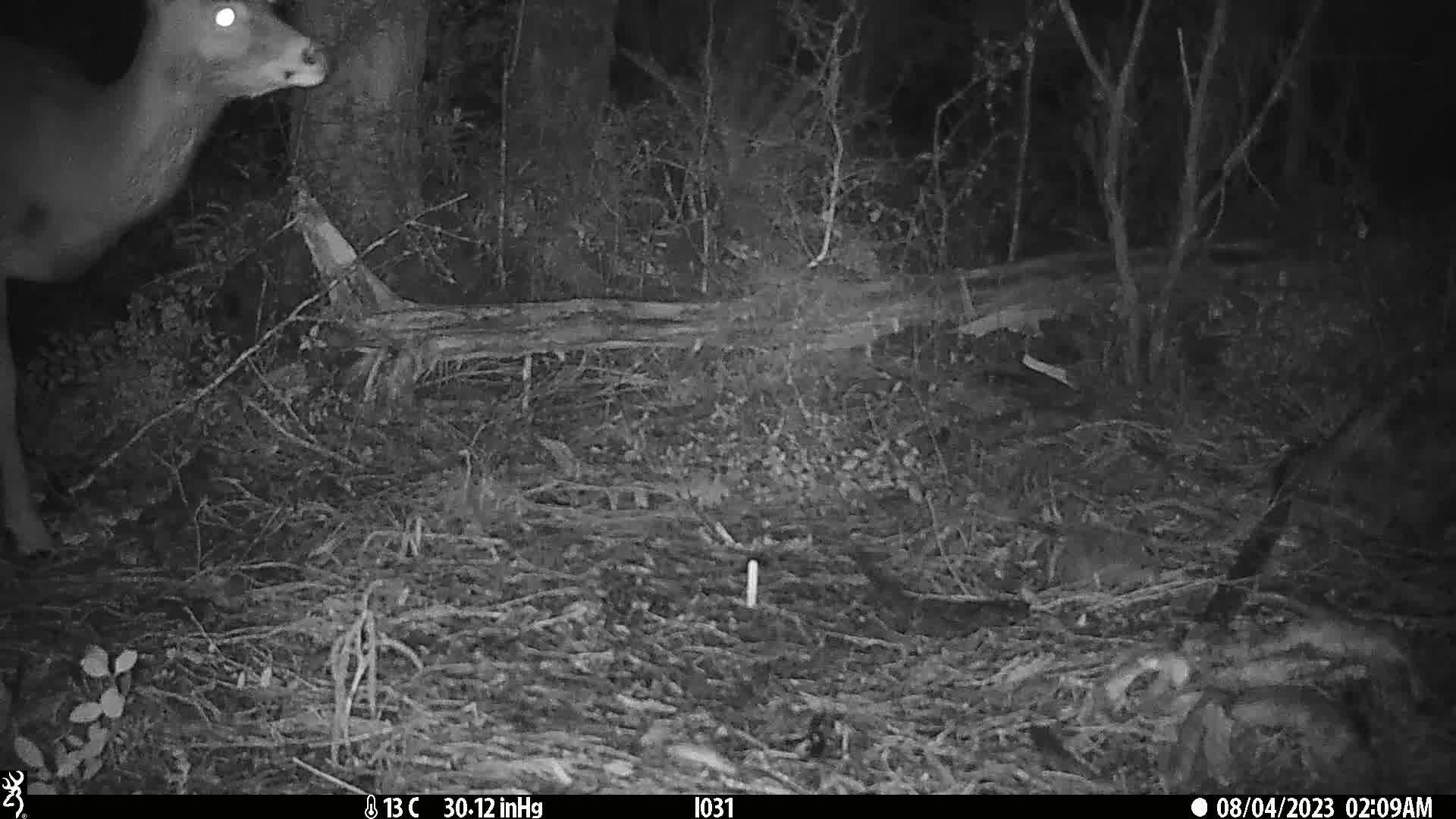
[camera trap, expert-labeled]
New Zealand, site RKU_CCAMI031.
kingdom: Animalia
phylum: Chordata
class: Mammalia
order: Artiodactyla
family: Cervidae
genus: Odocoileus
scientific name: Odocoileus virginianus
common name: white-tailed deer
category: white tailed deer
White tailed deer (white-tailed deer) (Odocoileus virginianus).